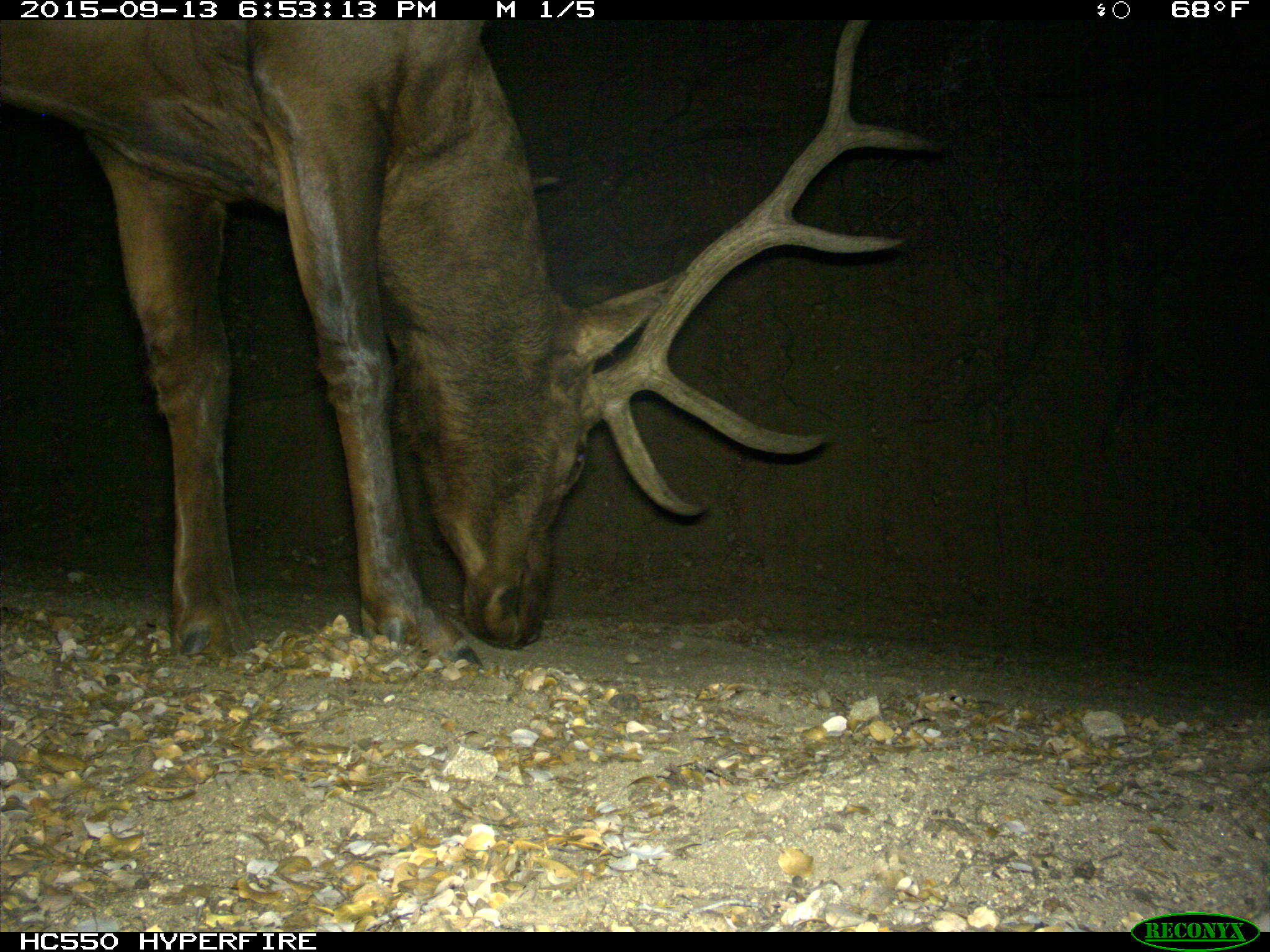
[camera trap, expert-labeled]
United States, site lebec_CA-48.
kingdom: Animalia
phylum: Chordata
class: Mammalia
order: Artiodactyla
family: Cervidae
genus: Cervus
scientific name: Cervus canadensis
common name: elk